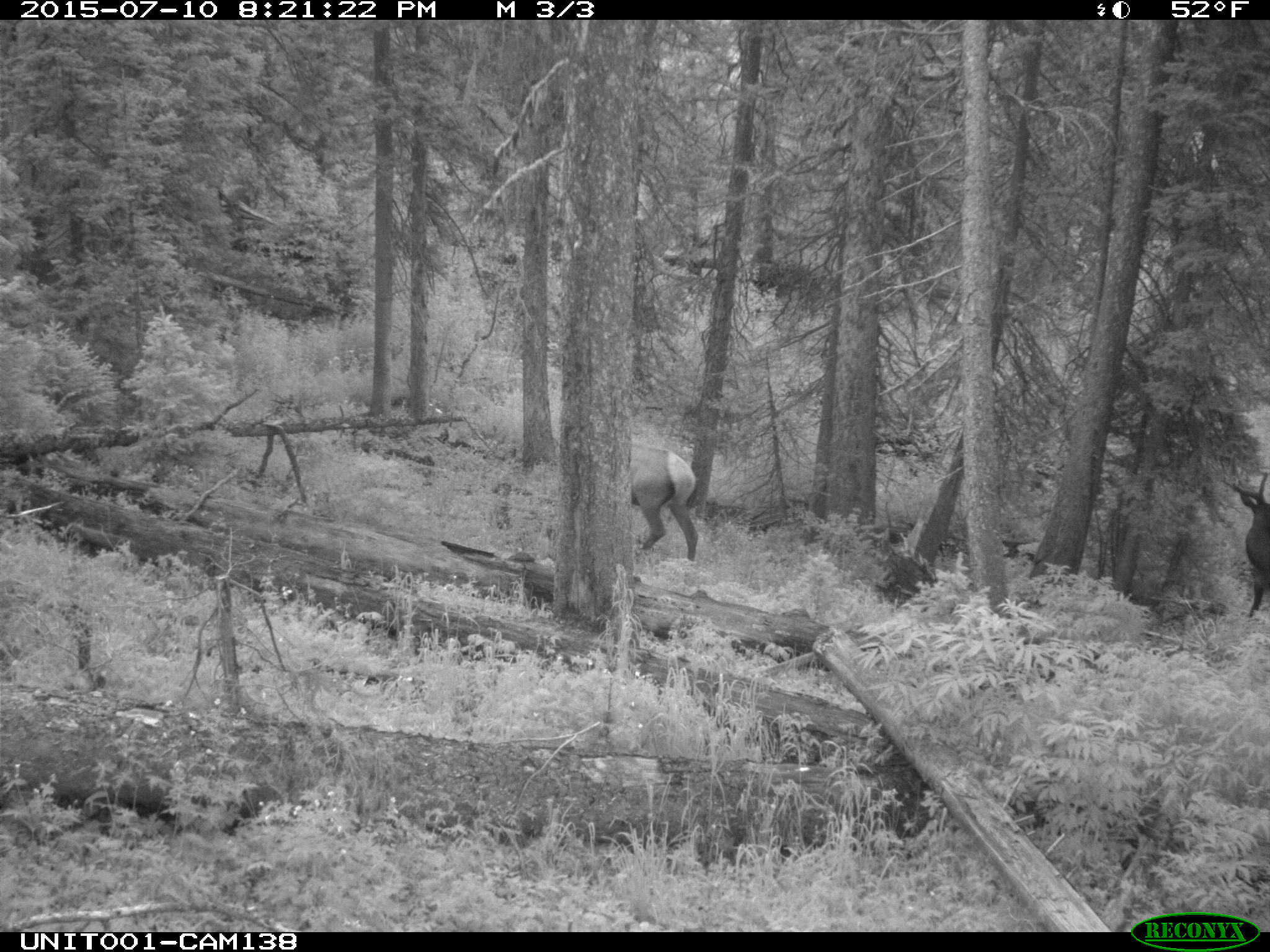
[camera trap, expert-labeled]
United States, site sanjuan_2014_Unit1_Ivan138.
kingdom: Animalia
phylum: Chordata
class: Mammalia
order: Artiodactyla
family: Cervidae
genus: Cervus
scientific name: Cervus elaphus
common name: red deer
Cervus elaphus (red deer).